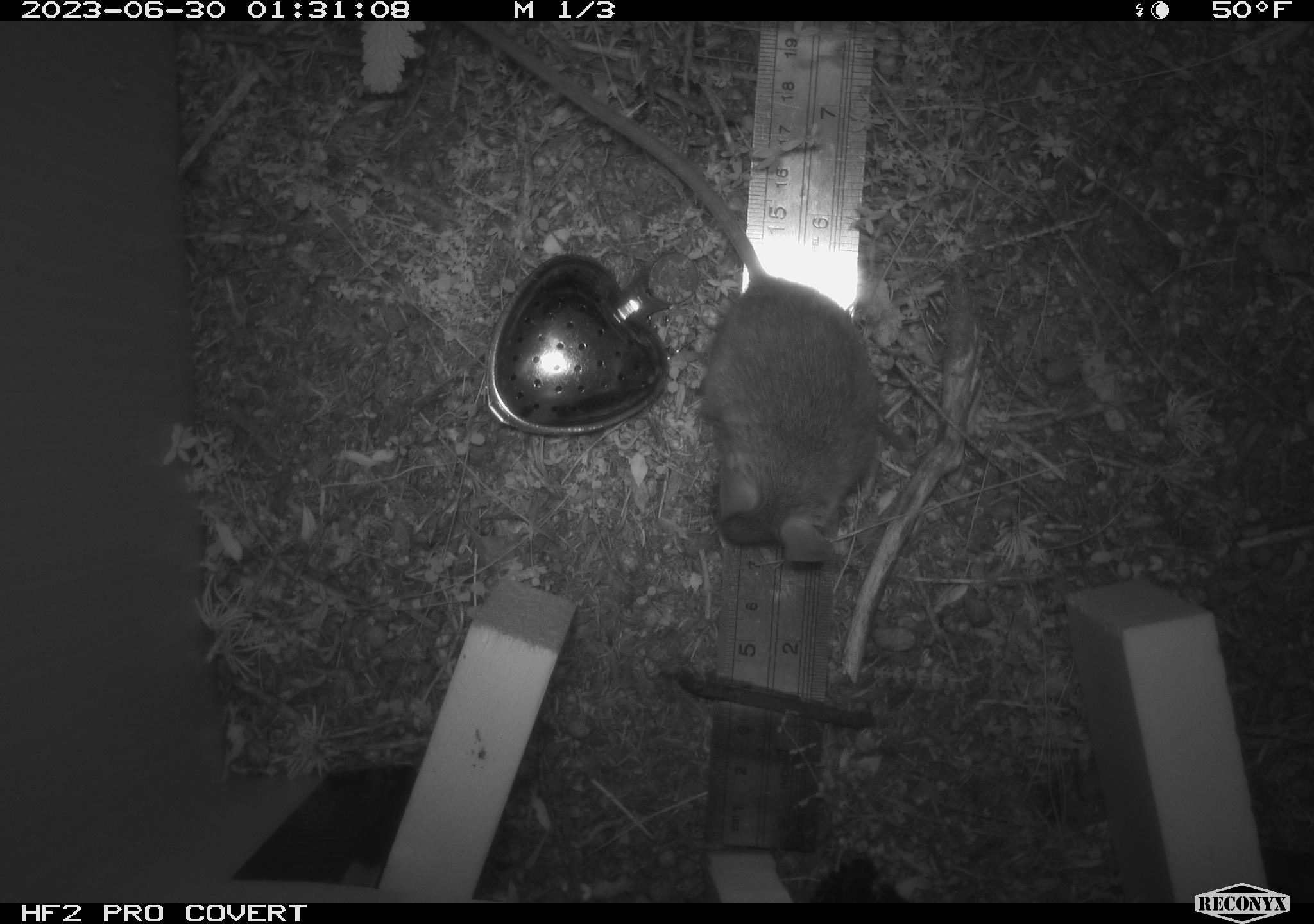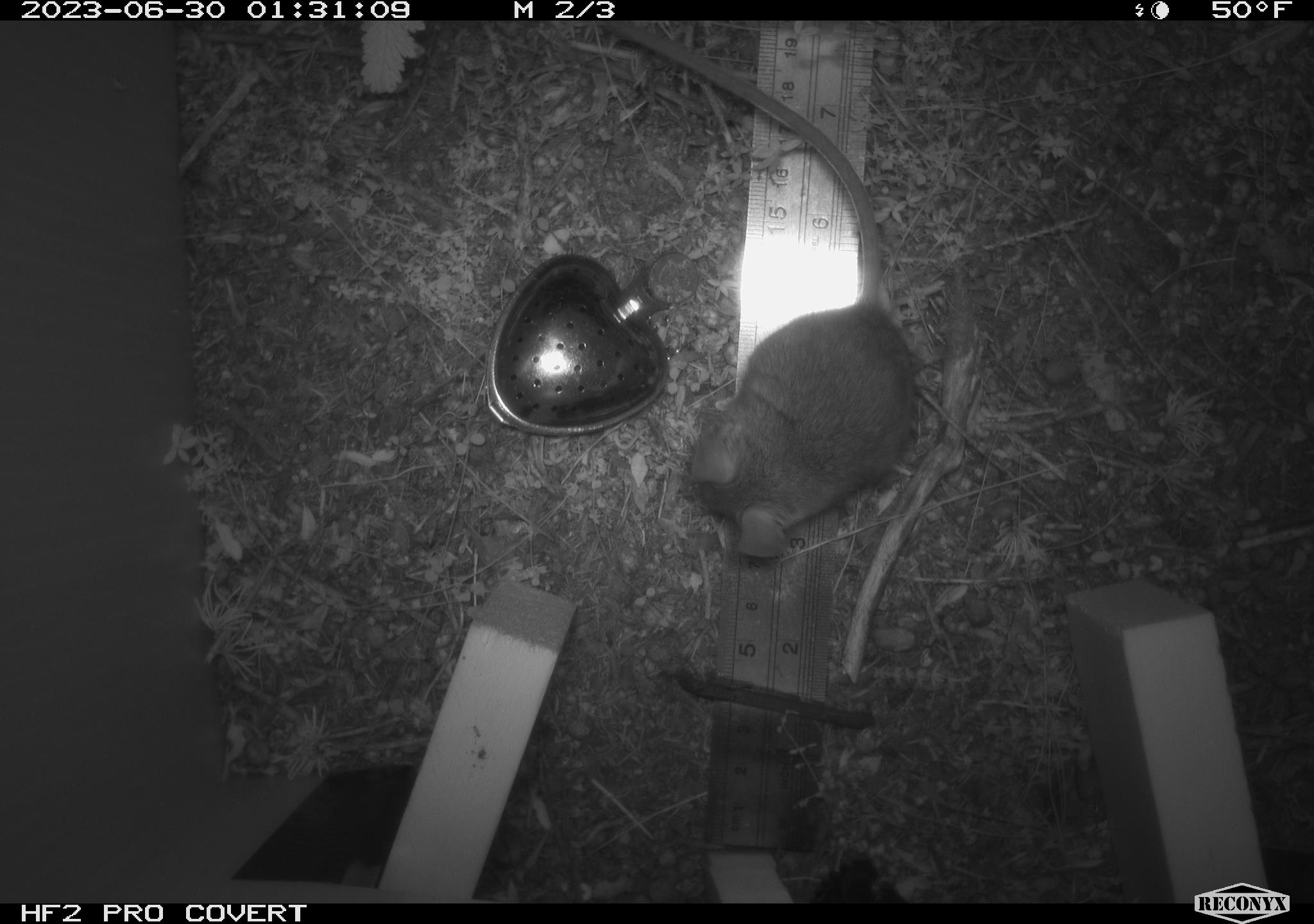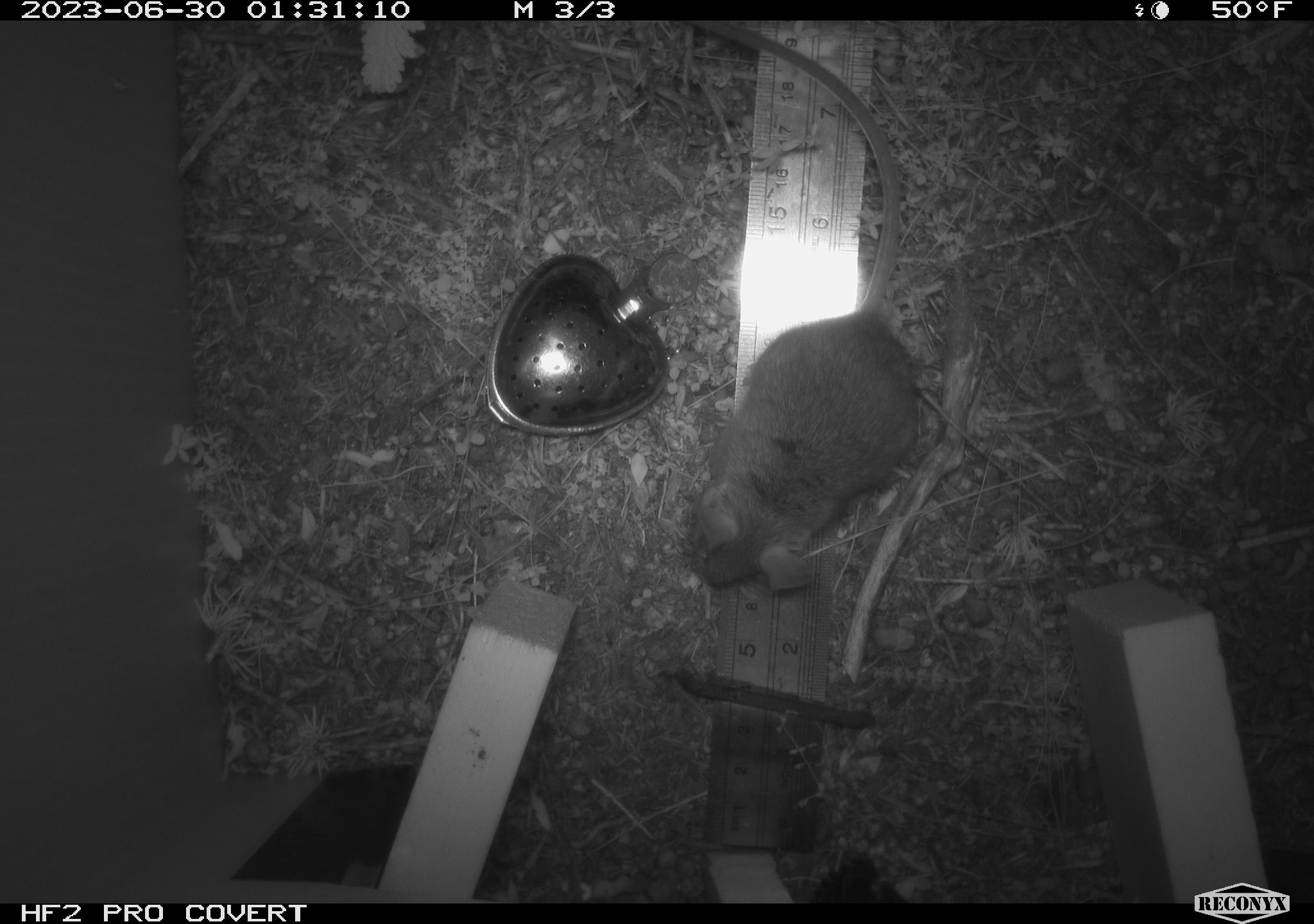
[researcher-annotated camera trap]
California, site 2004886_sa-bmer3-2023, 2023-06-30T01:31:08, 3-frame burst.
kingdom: Animalia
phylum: Chordata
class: Mammalia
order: Rodentia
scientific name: Rodentia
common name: mouse species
Mouse species (Rodentia).